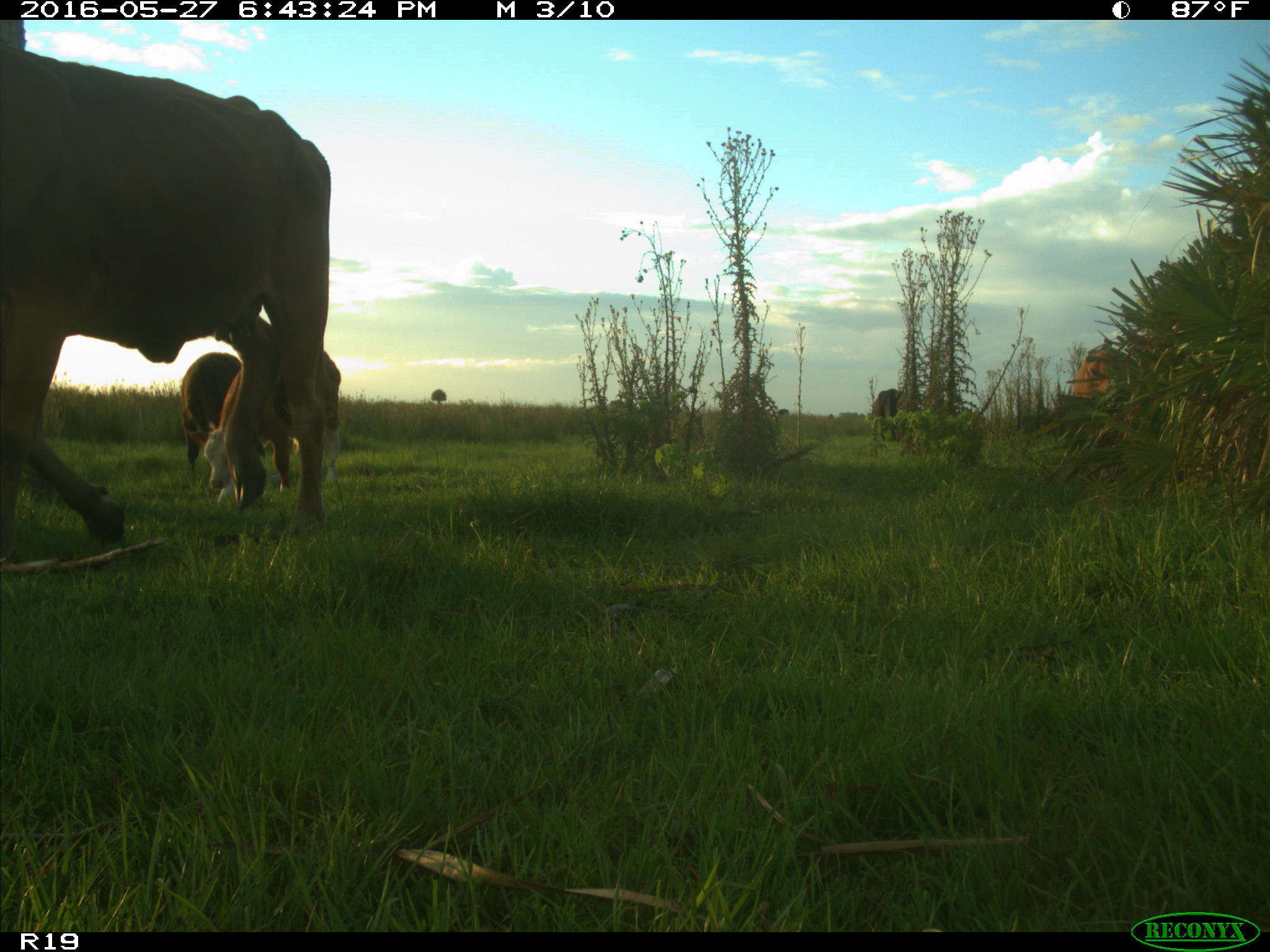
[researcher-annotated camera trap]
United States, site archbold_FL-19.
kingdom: Animalia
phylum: Chordata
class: Mammalia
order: Artiodactyla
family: Bovidae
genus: Bos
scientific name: Bos taurus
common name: domestic cow